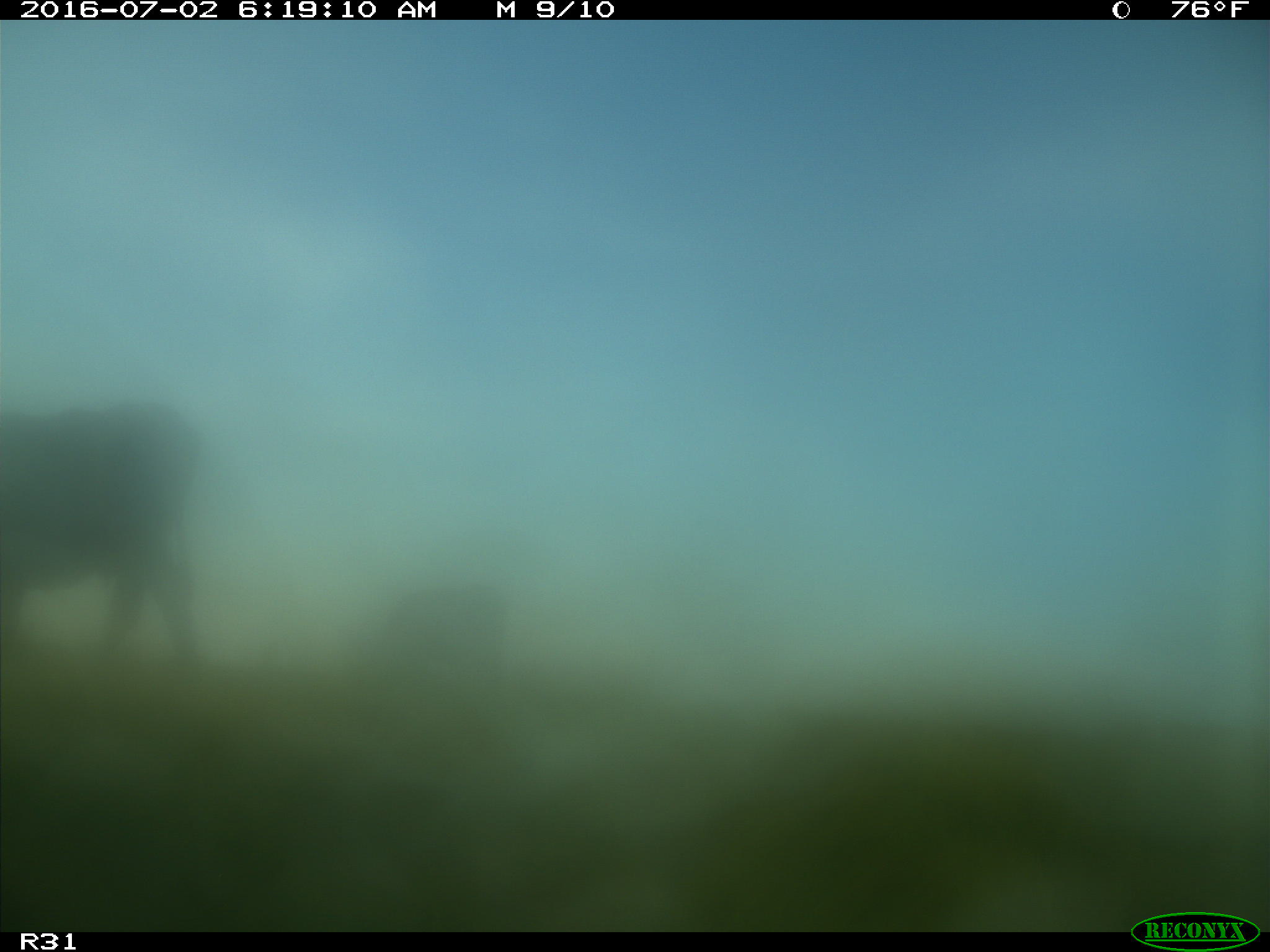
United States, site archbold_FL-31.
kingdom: Animalia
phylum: Chordata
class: Mammalia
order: Artiodactyla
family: Bovidae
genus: Bos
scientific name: Bos taurus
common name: domestic cow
Bos taurus (domestic cow).